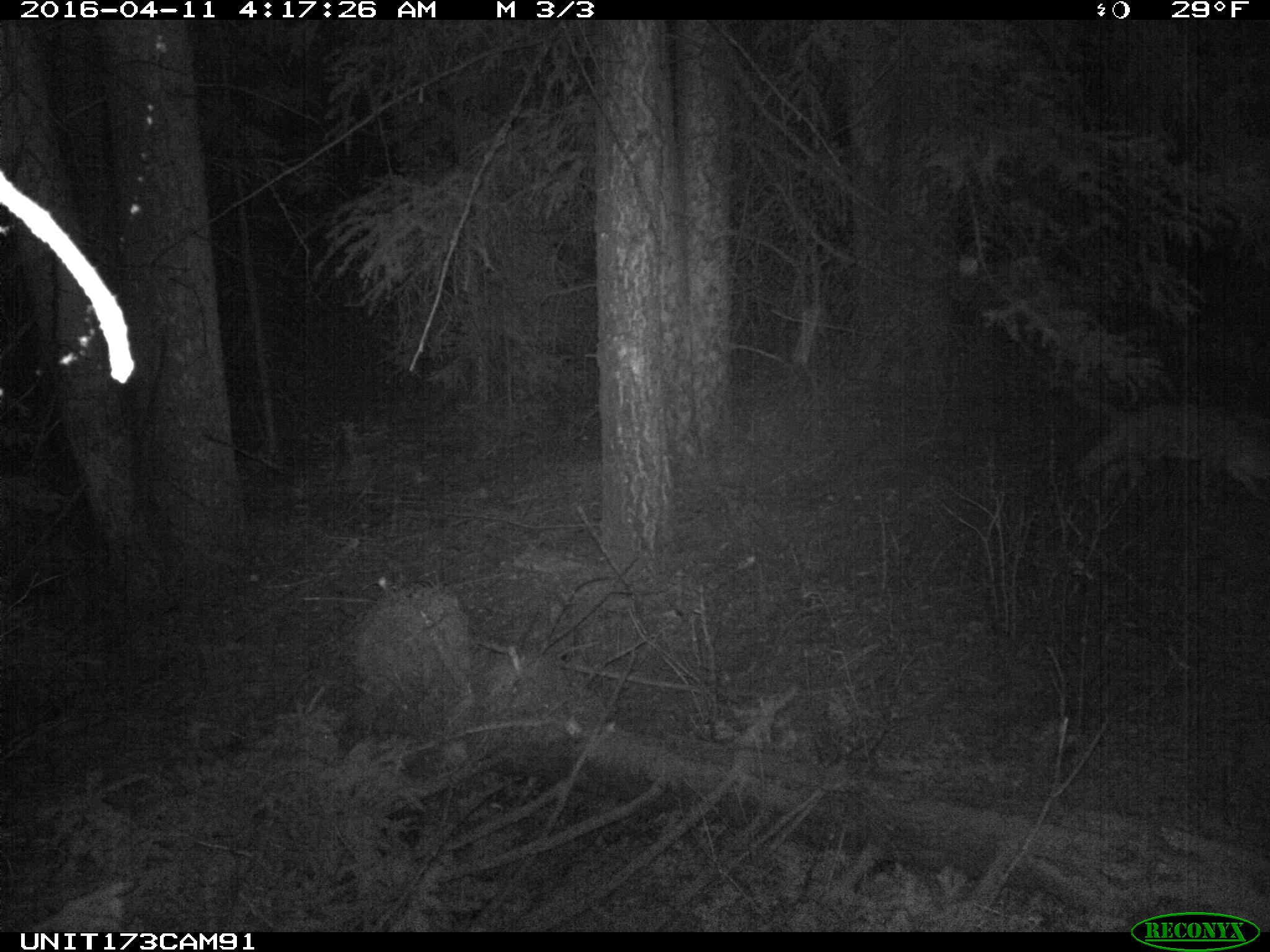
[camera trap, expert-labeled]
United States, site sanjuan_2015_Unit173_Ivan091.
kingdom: Animalia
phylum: Chordata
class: Mammalia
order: Carnivora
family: Canidae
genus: Canis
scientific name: Canis latrans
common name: coyote